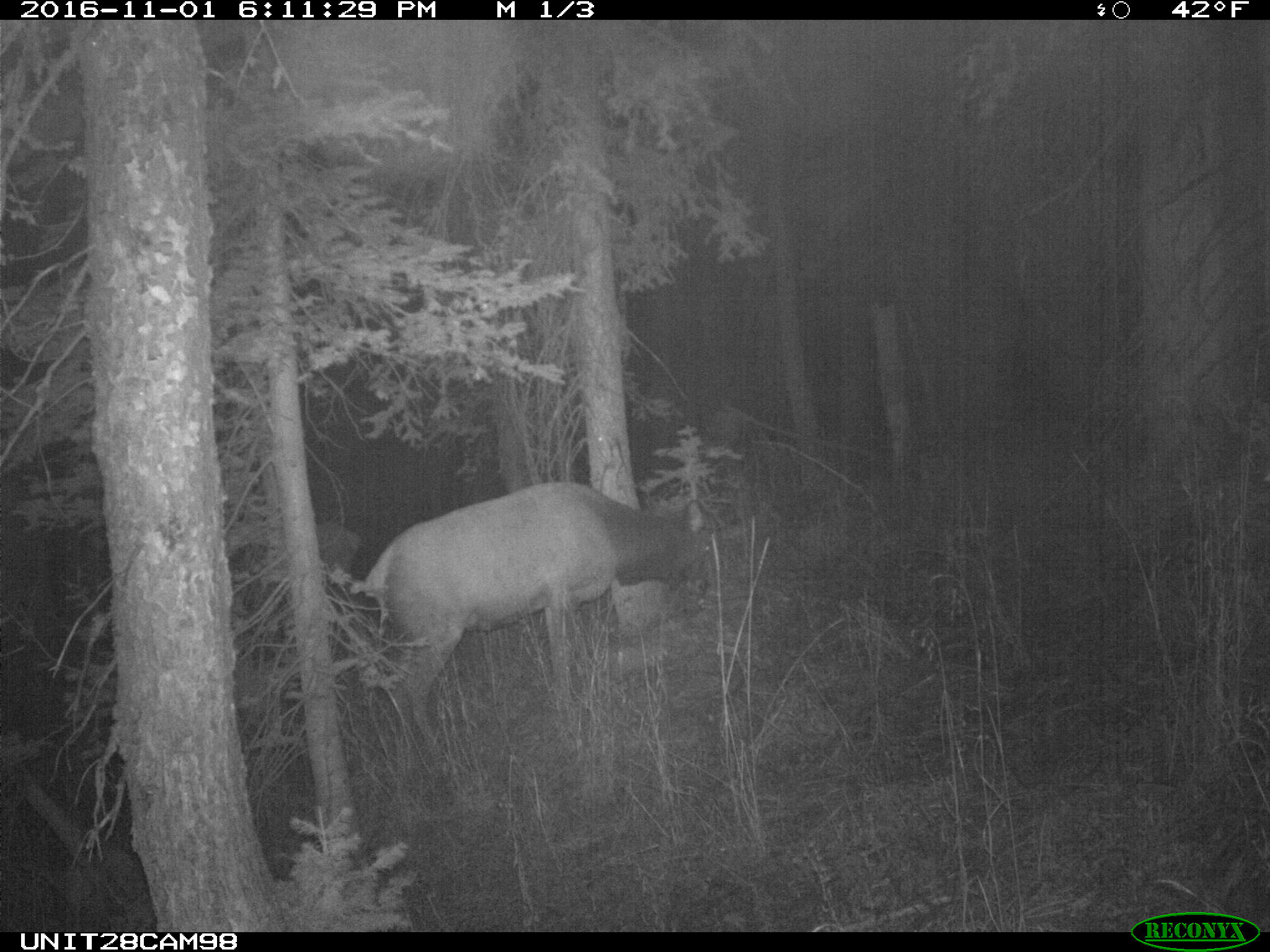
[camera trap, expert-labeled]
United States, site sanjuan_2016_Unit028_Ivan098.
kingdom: Animalia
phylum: Chordata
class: Mammalia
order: Artiodactyla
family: Cervidae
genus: Cervus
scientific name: Cervus elaphus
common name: red deer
Cervus elaphus (red deer).